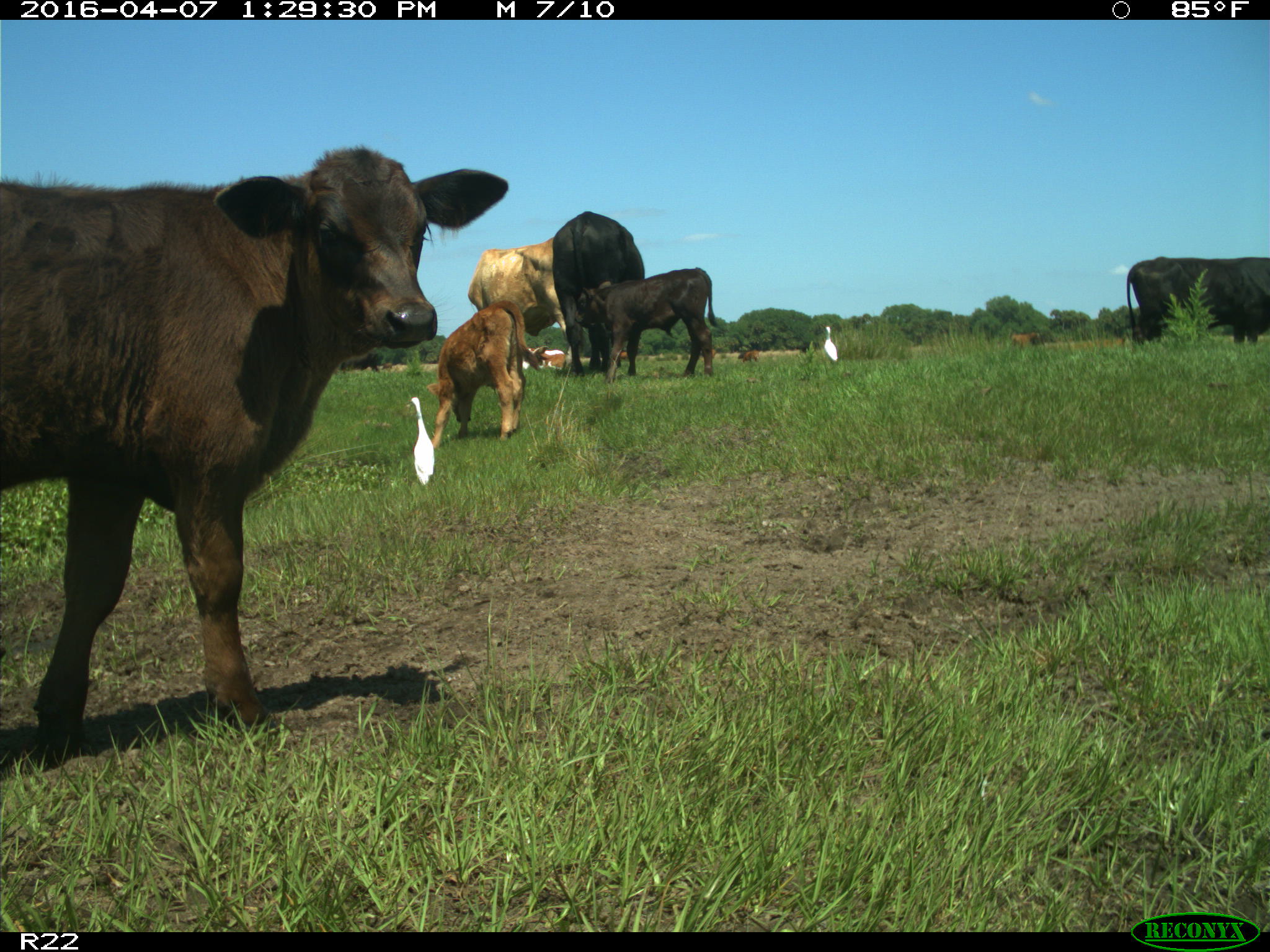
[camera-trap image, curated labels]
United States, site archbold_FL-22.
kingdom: Animalia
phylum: Chordata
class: Mammalia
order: Artiodactyla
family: Bovidae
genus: Bos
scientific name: Bos taurus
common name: domestic cow